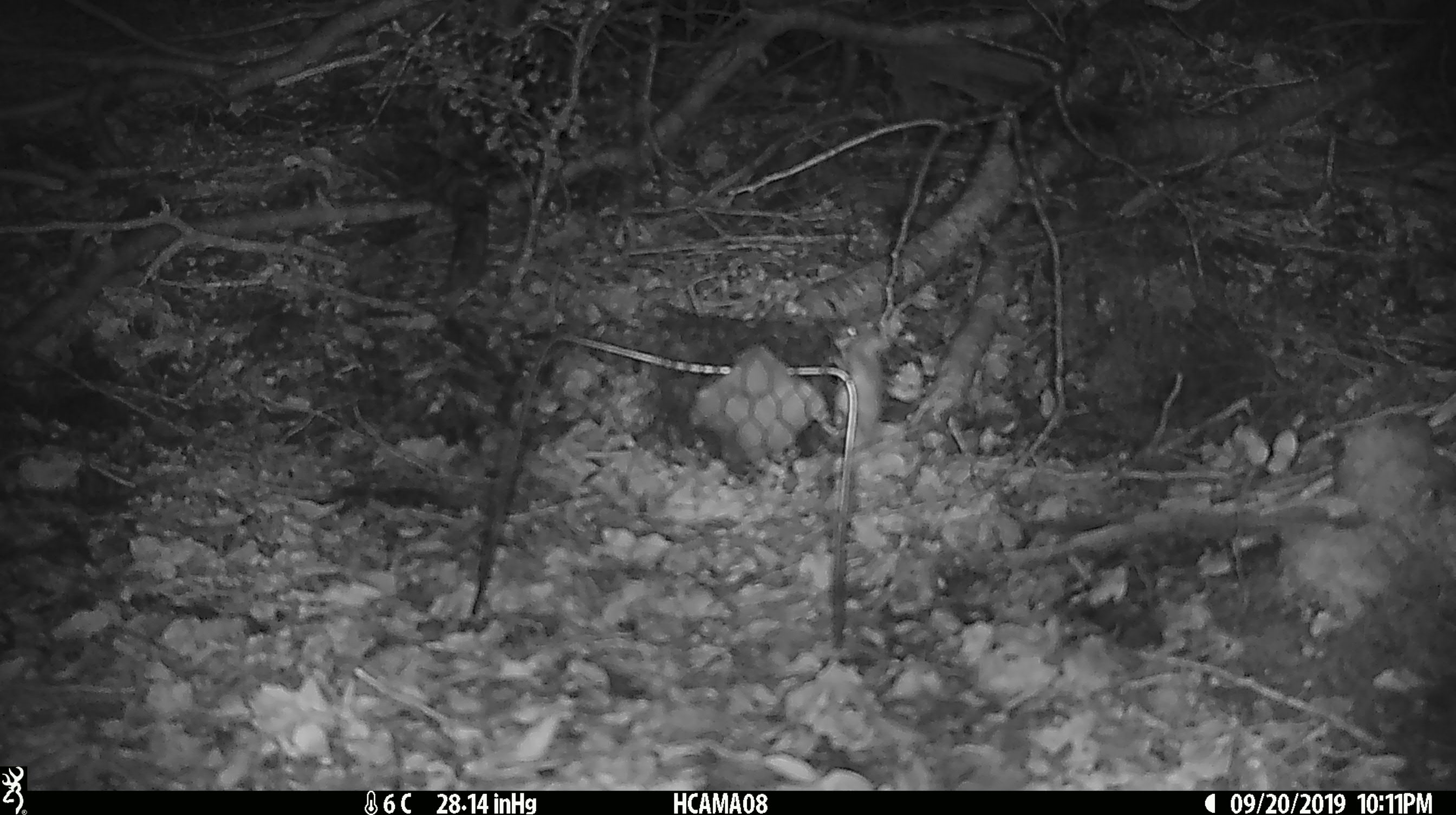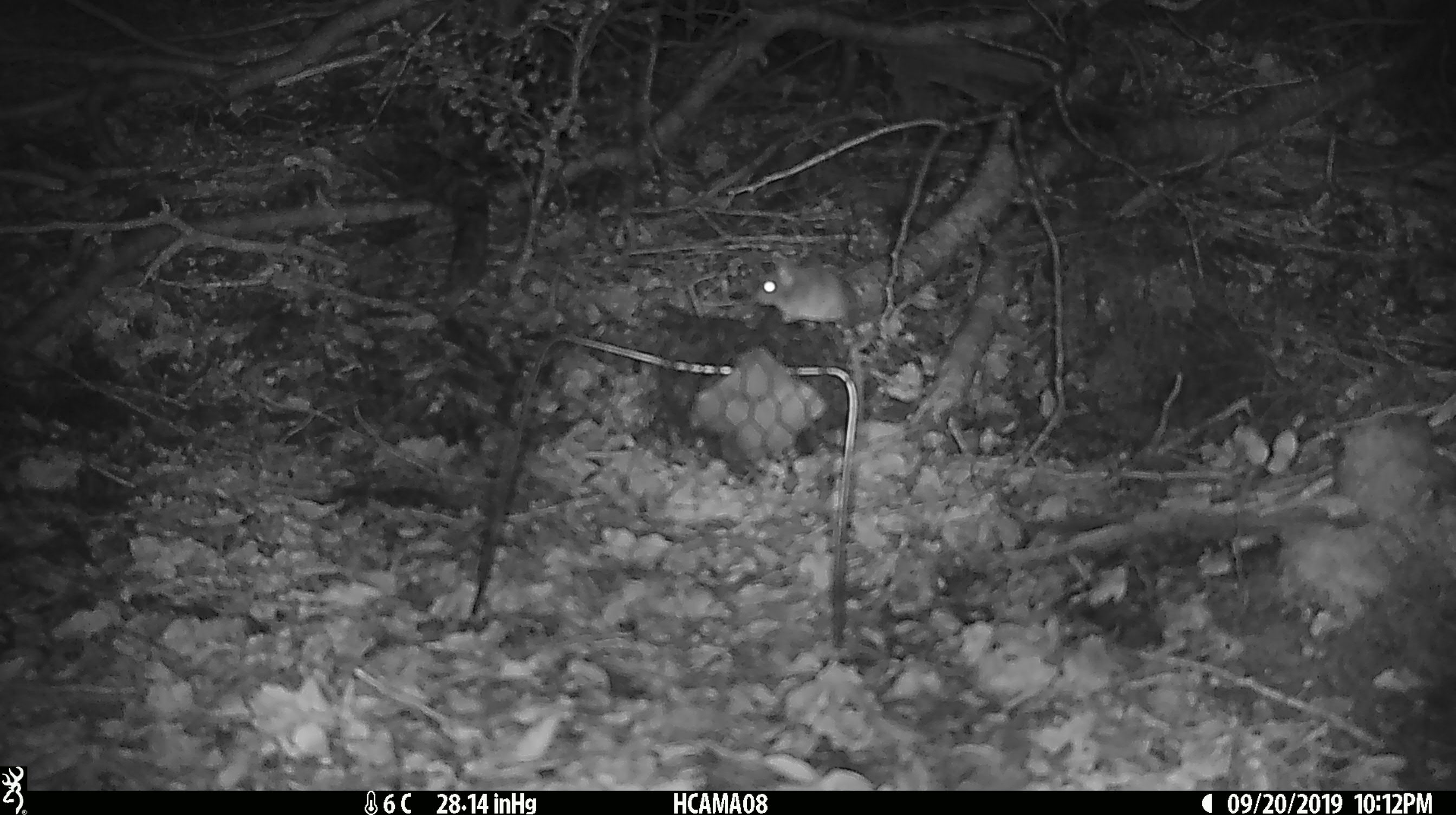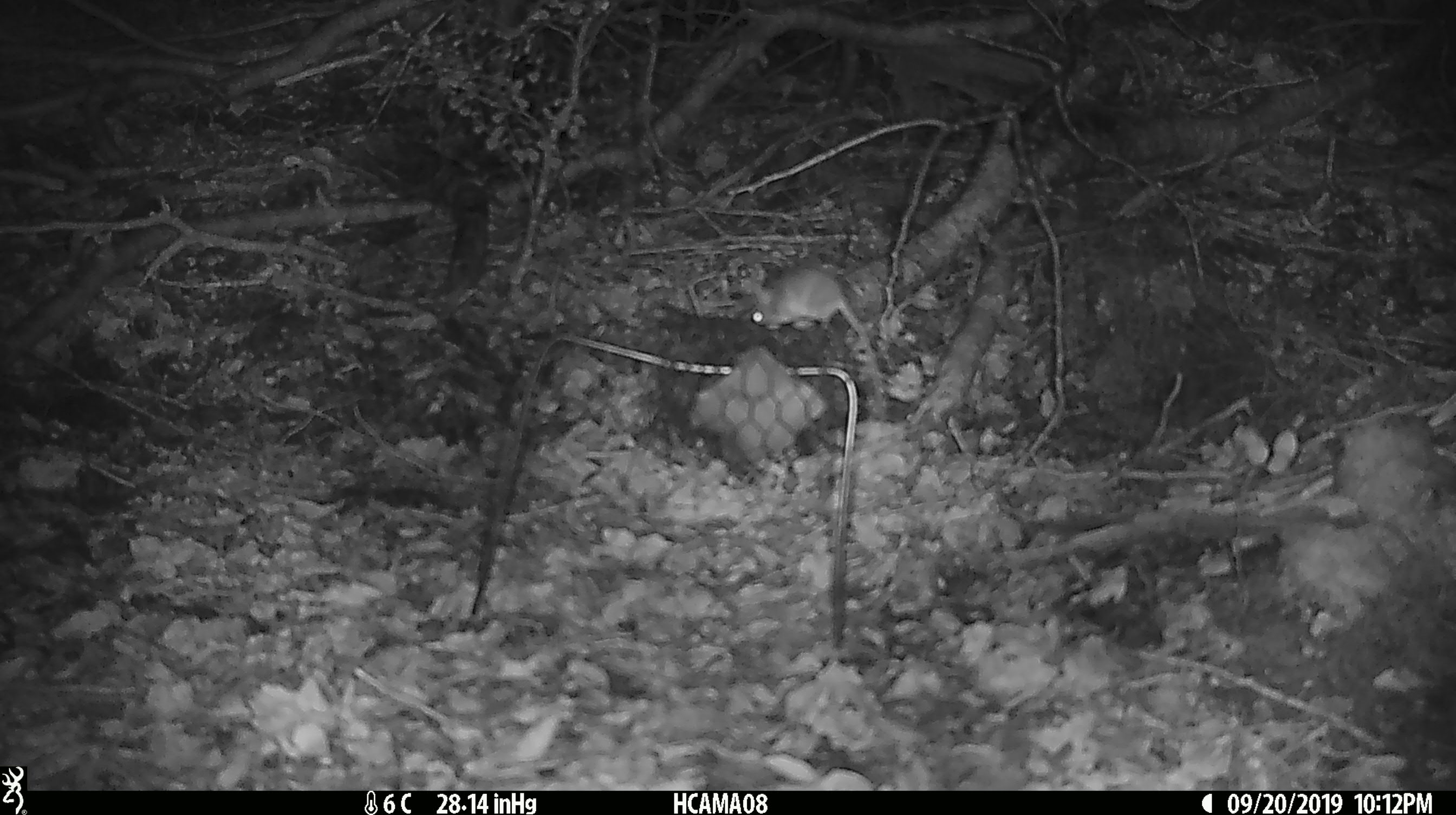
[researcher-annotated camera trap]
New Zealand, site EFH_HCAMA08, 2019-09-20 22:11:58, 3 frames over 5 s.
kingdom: Animalia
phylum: Chordata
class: Mammalia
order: Rodentia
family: Muridae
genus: Mus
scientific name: Mus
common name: mouse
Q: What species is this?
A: Mouse (Mus).